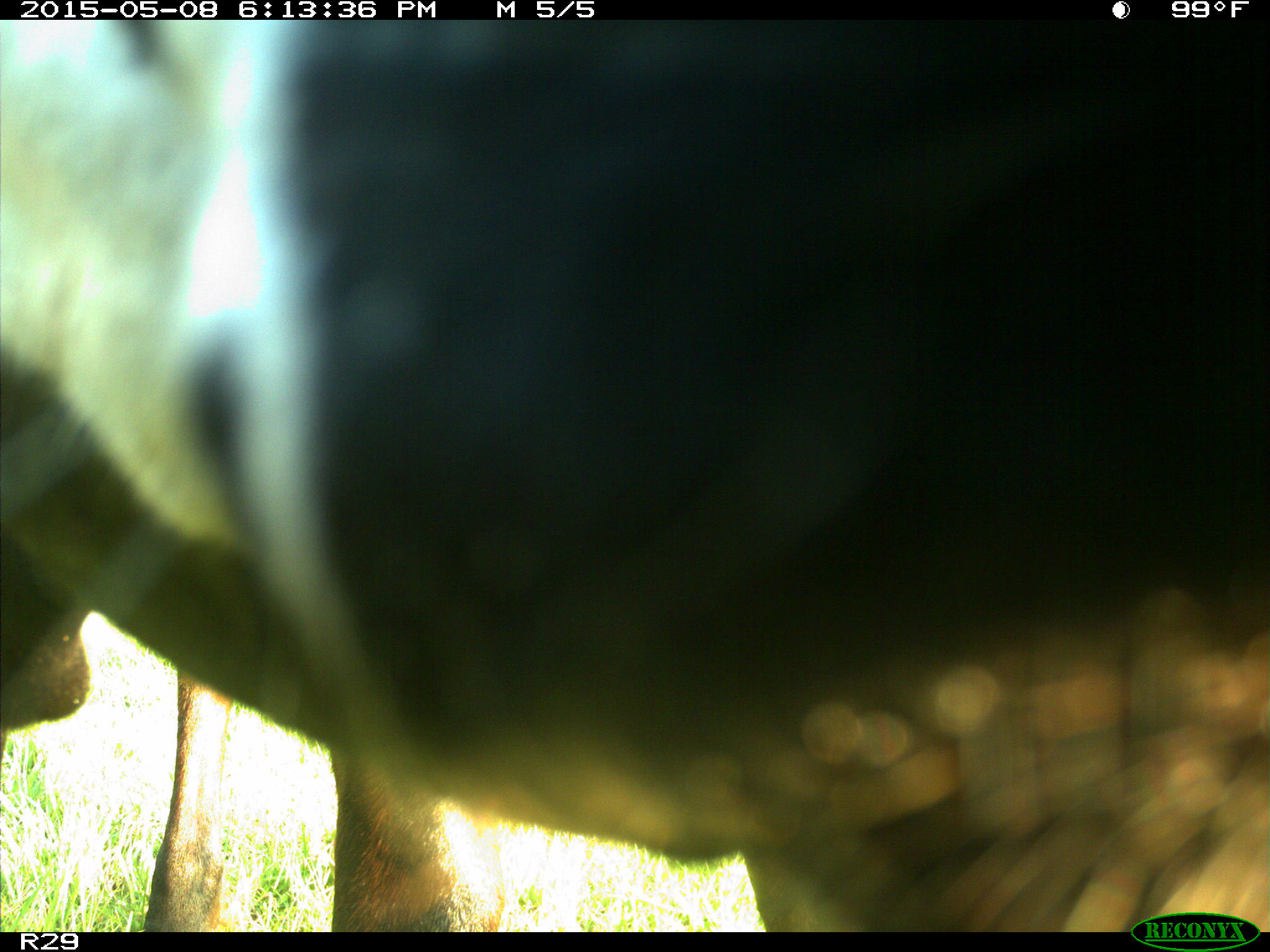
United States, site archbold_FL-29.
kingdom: Animalia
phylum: Chordata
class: Mammalia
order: Artiodactyla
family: Bovidae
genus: Bos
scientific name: Bos taurus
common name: domestic cow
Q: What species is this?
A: Bos taurus (domestic cow).